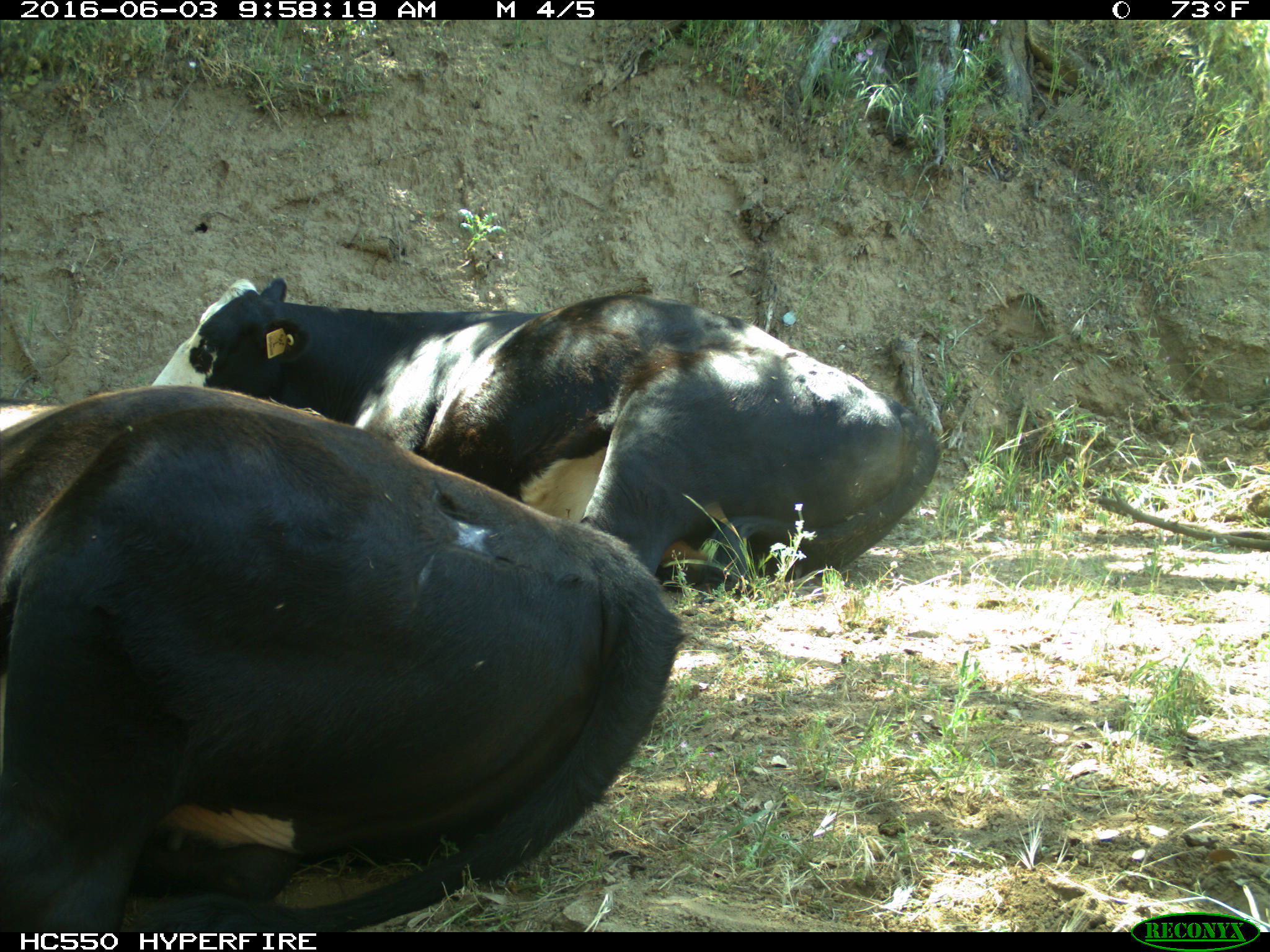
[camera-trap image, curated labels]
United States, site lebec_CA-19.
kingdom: Animalia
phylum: Chordata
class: Mammalia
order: Artiodactyla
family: Bovidae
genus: Bos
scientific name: Bos taurus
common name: domestic cow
Bos taurus (domestic cow).